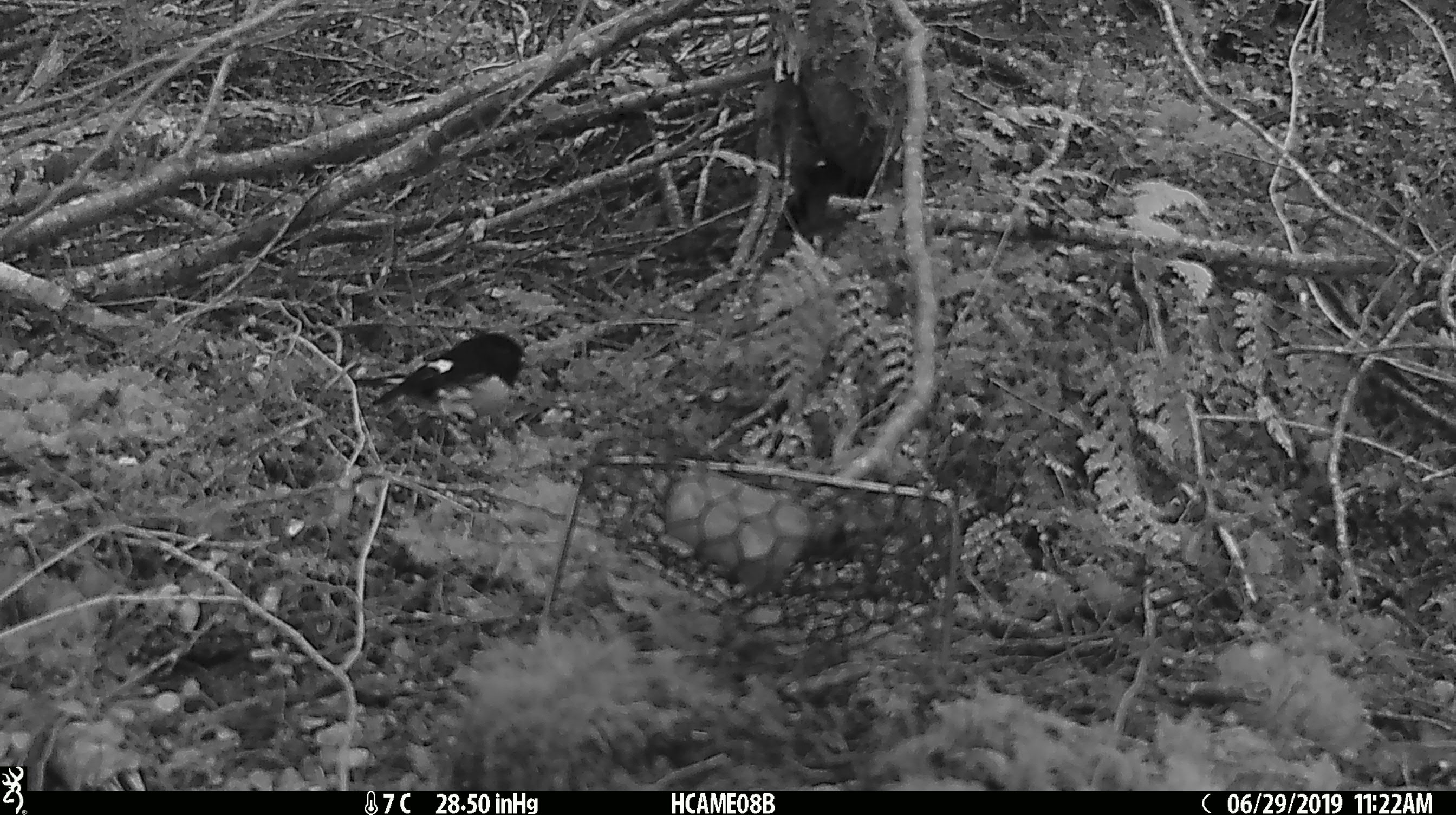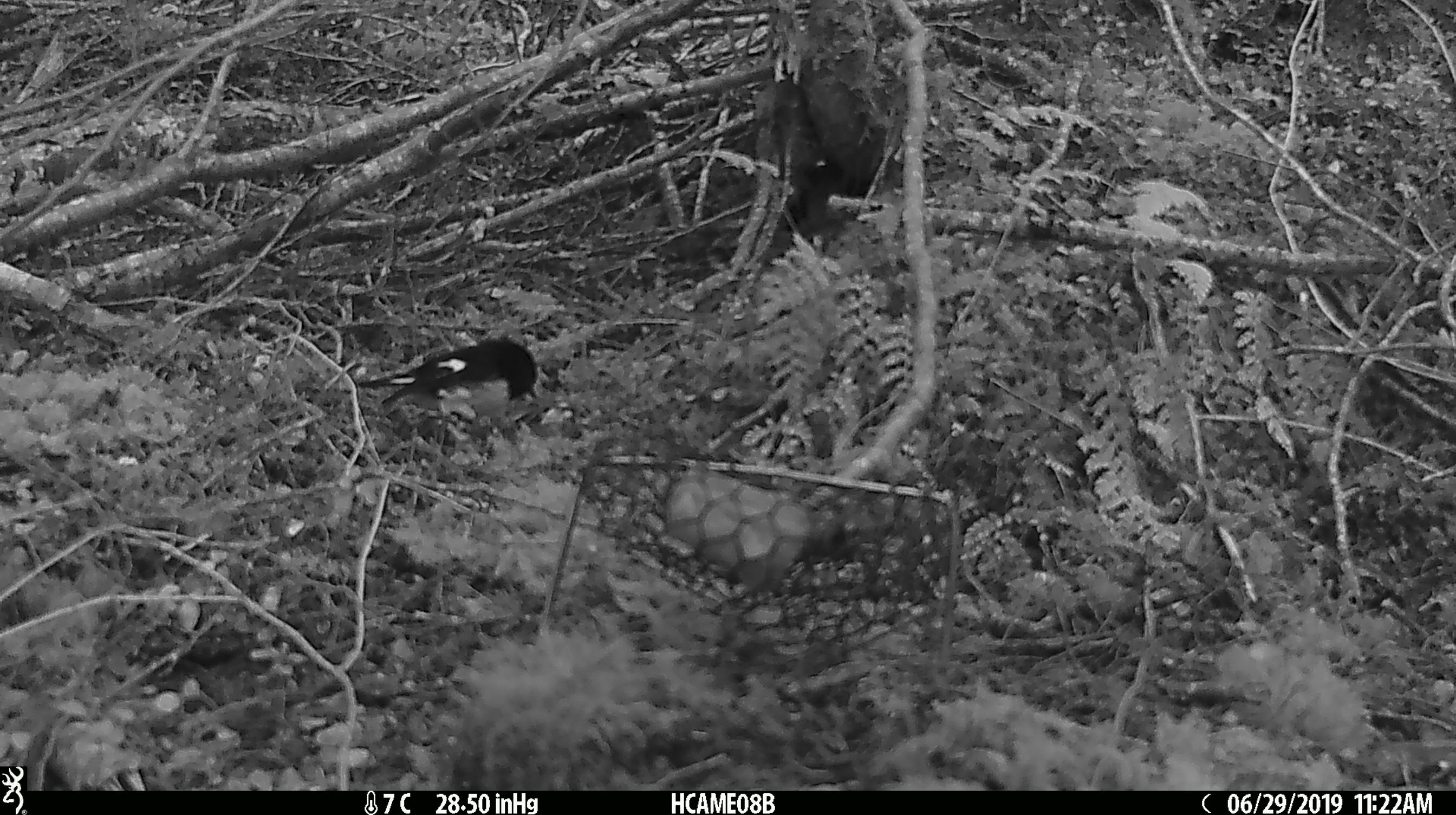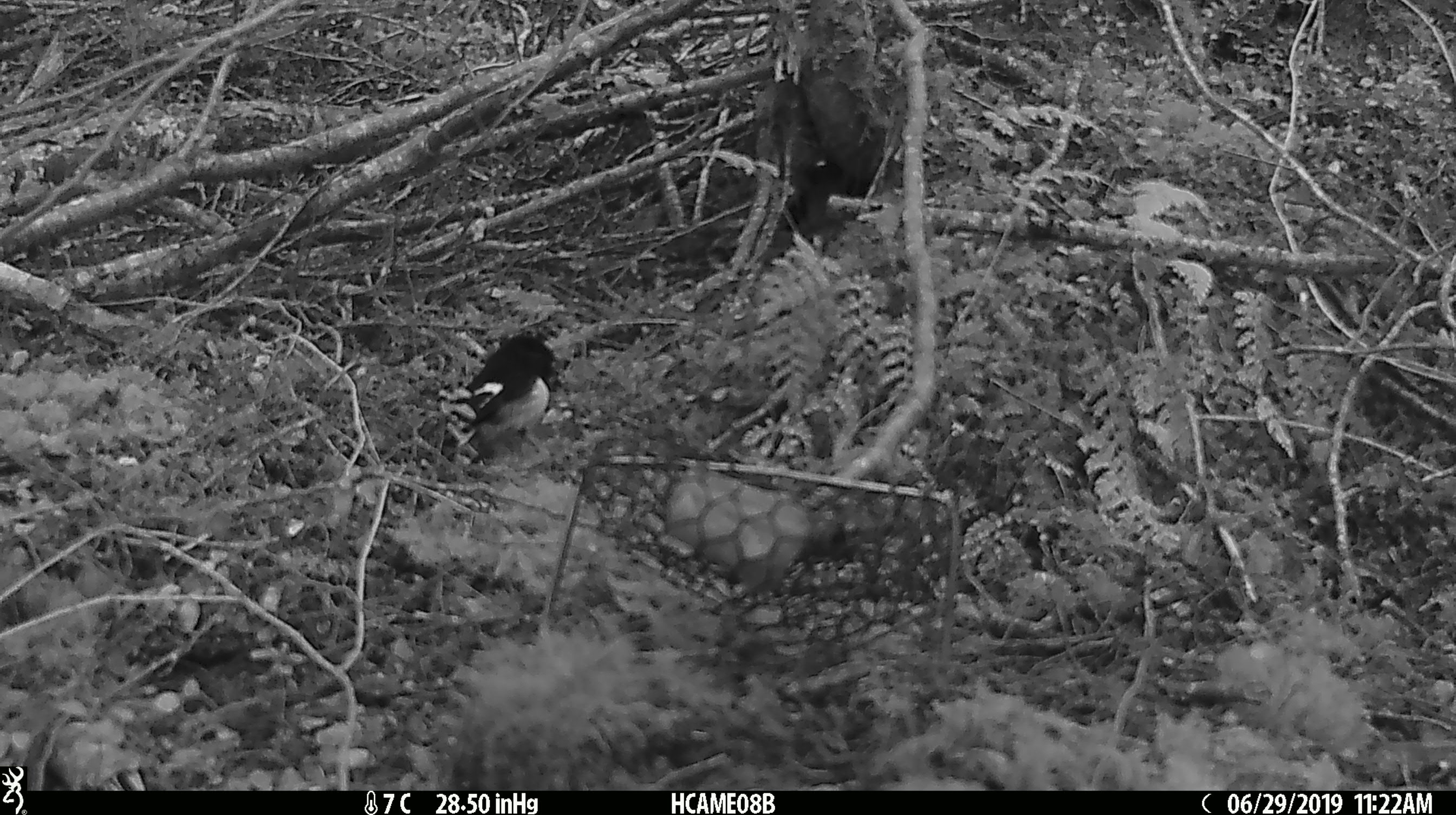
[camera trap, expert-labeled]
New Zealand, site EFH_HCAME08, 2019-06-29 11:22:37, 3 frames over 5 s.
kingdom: Animalia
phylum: Chordata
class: Aves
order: Passeriformes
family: Petroicidae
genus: Petroica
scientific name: Petroica macrocephala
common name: tomtit